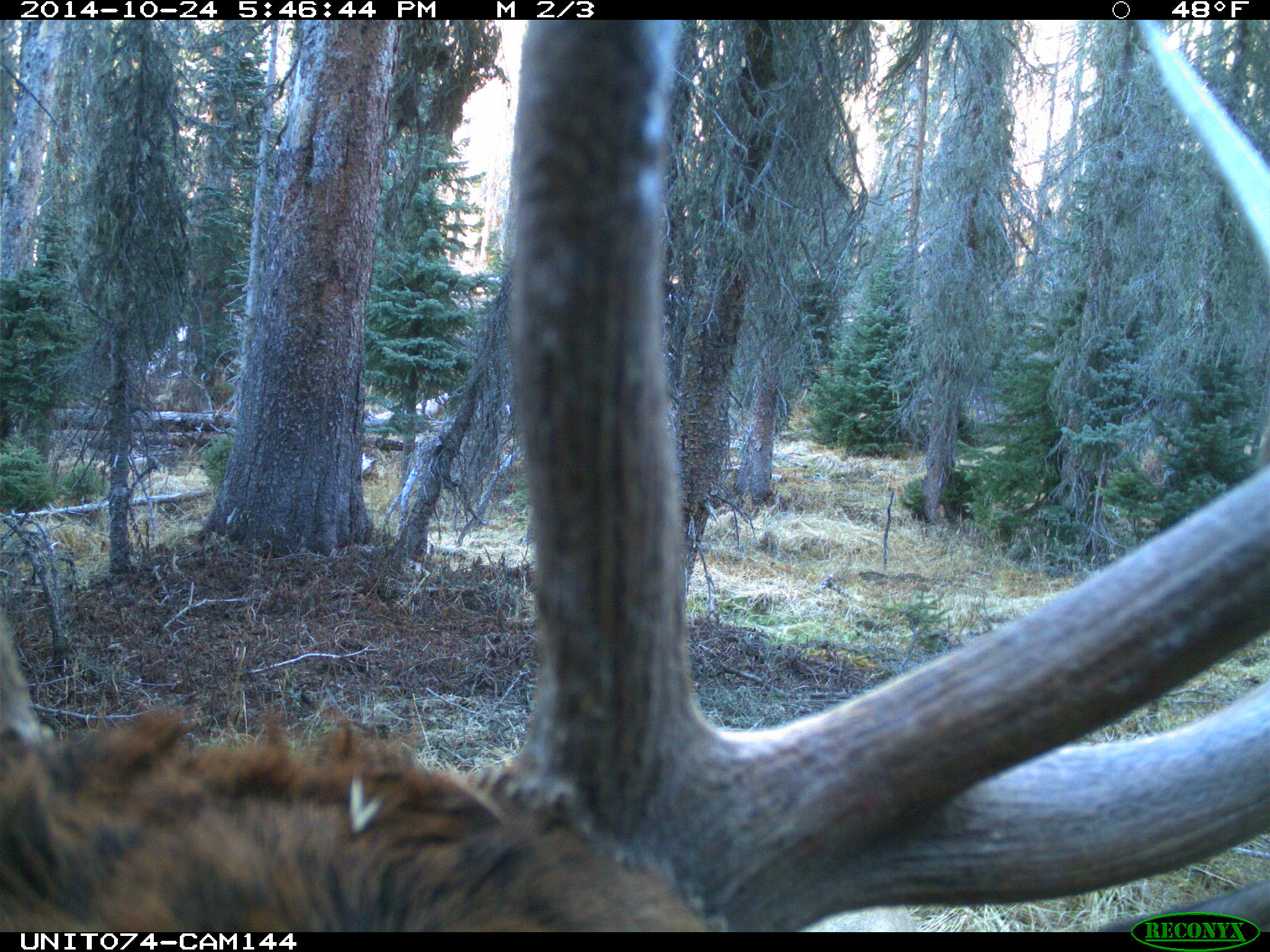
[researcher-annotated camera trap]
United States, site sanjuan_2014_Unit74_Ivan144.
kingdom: Animalia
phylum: Chordata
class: Mammalia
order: Artiodactyla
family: Cervidae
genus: Cervus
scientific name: Cervus elaphus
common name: red deer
Cervus elaphus (red deer).